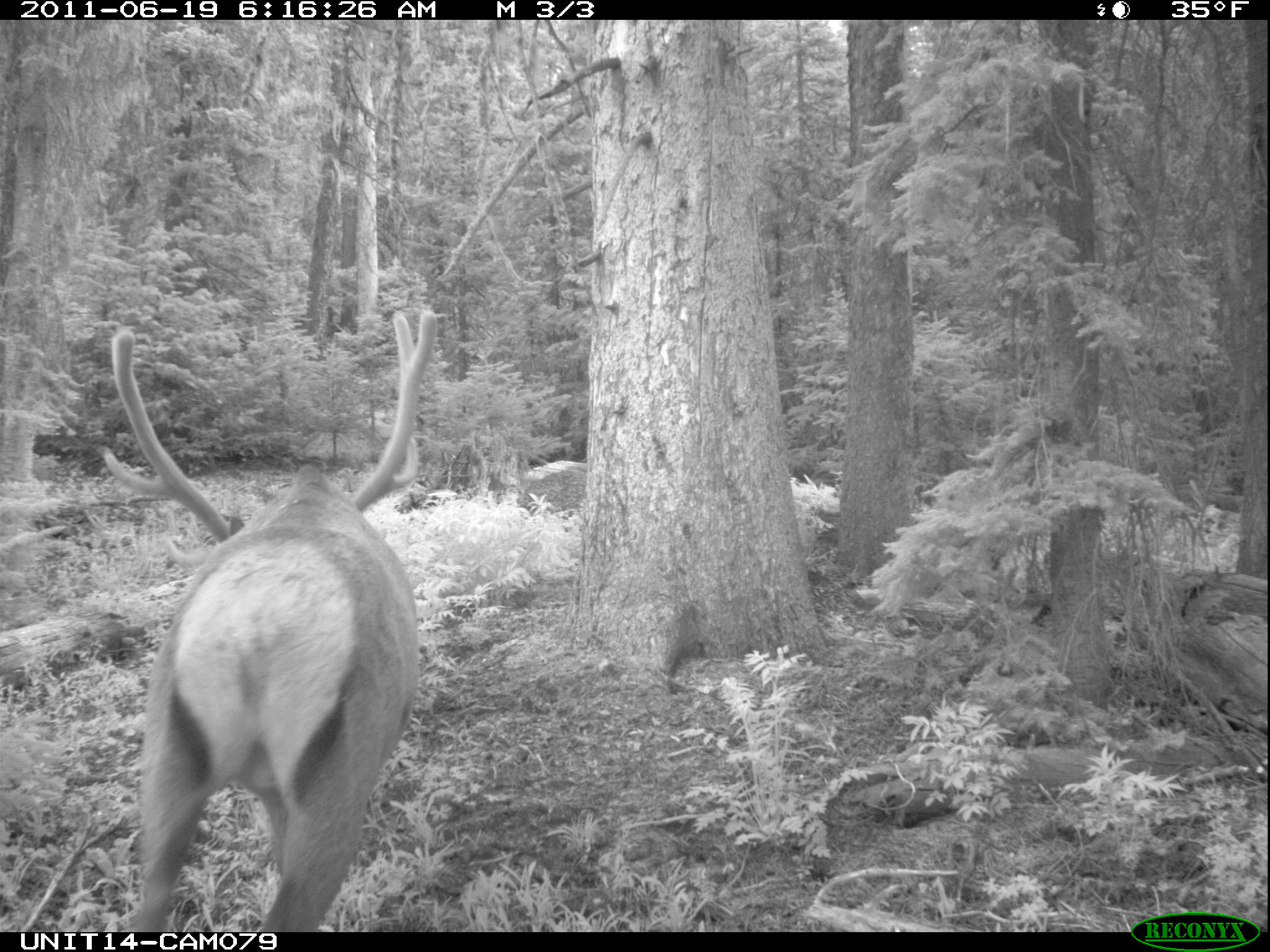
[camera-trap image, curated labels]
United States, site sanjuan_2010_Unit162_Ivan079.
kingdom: Animalia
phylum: Chordata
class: Mammalia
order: Artiodactyla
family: Cervidae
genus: Cervus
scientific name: Cervus elaphus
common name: red deer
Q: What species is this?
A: Cervus elaphus (red deer).